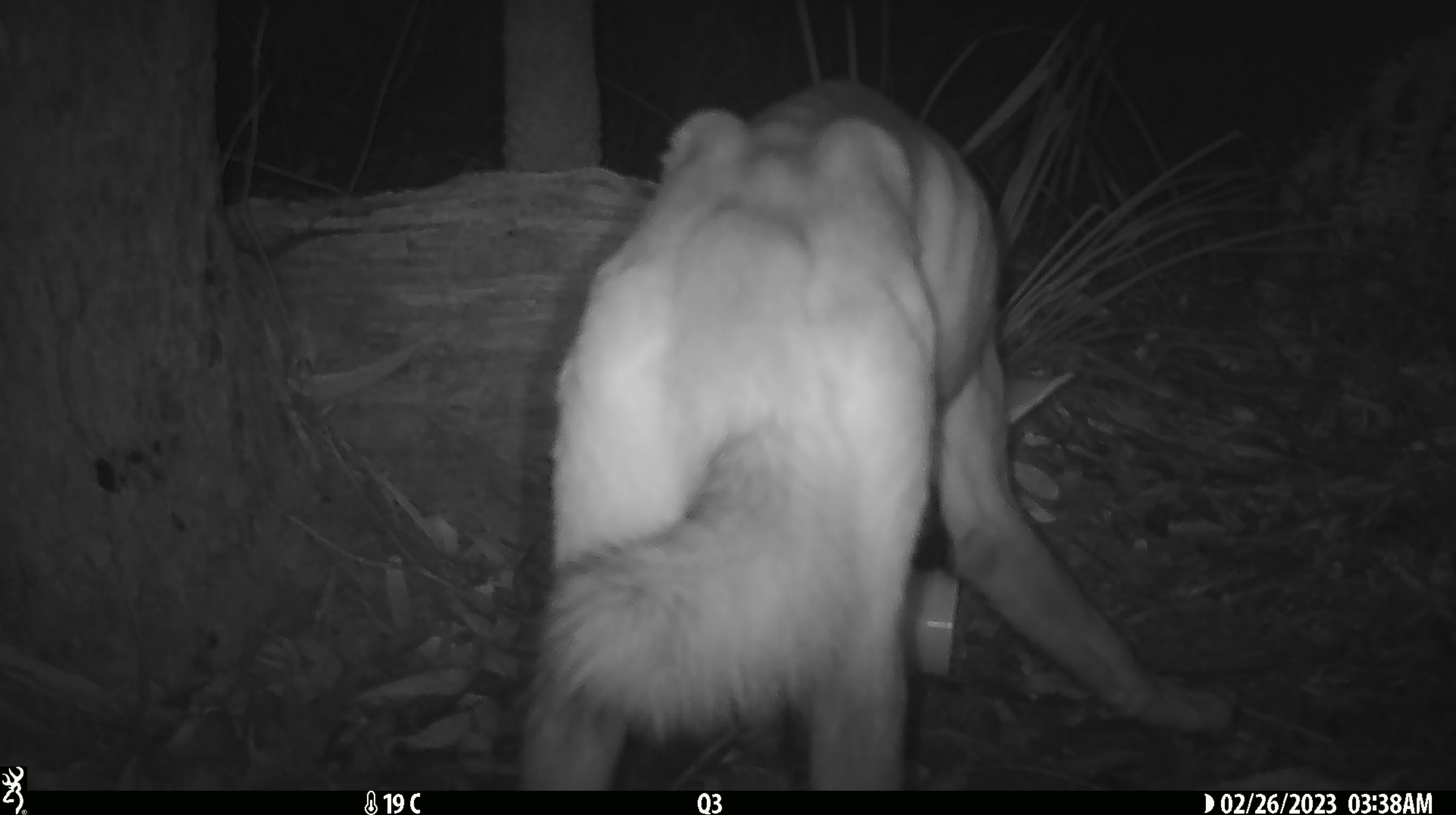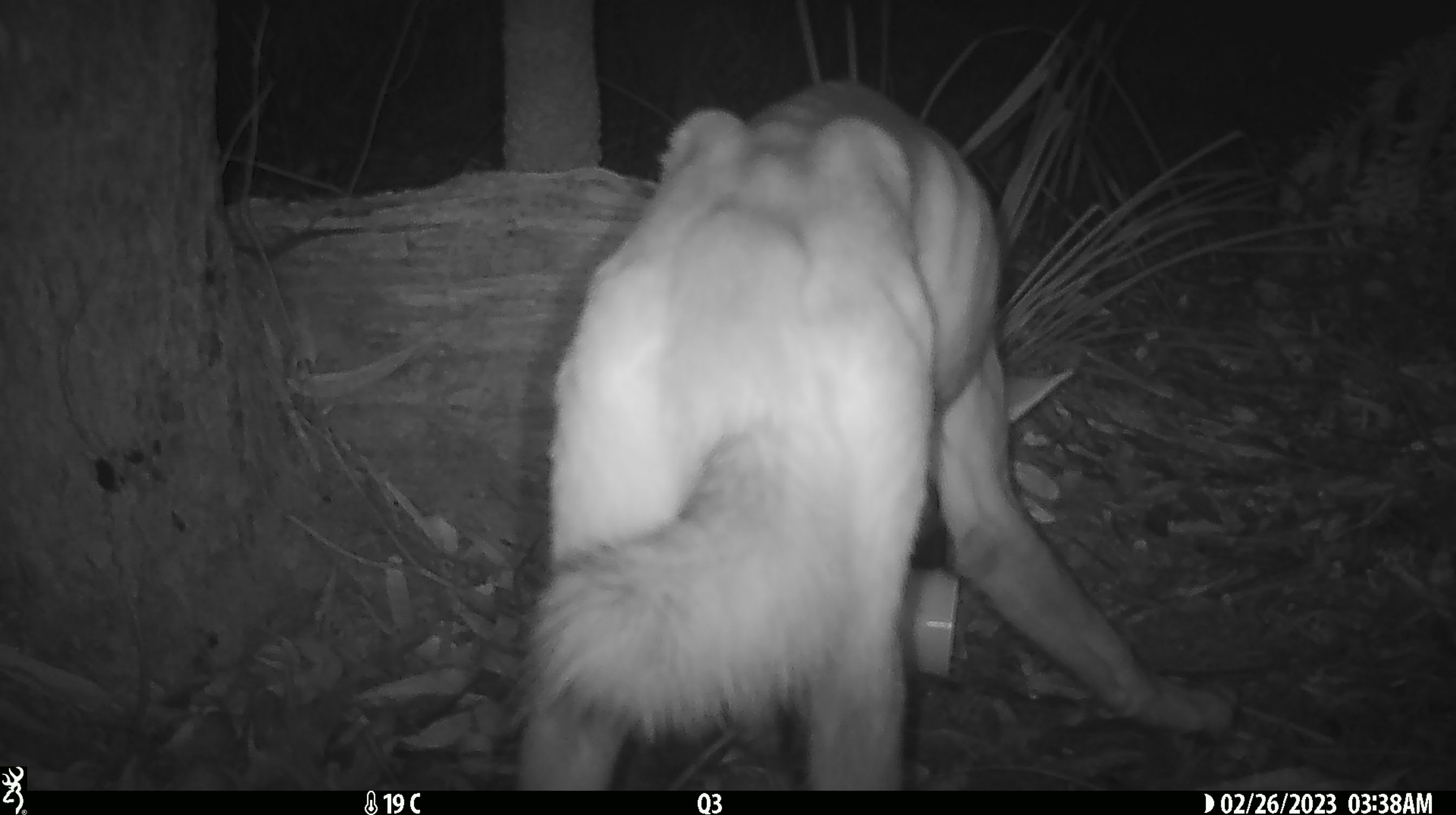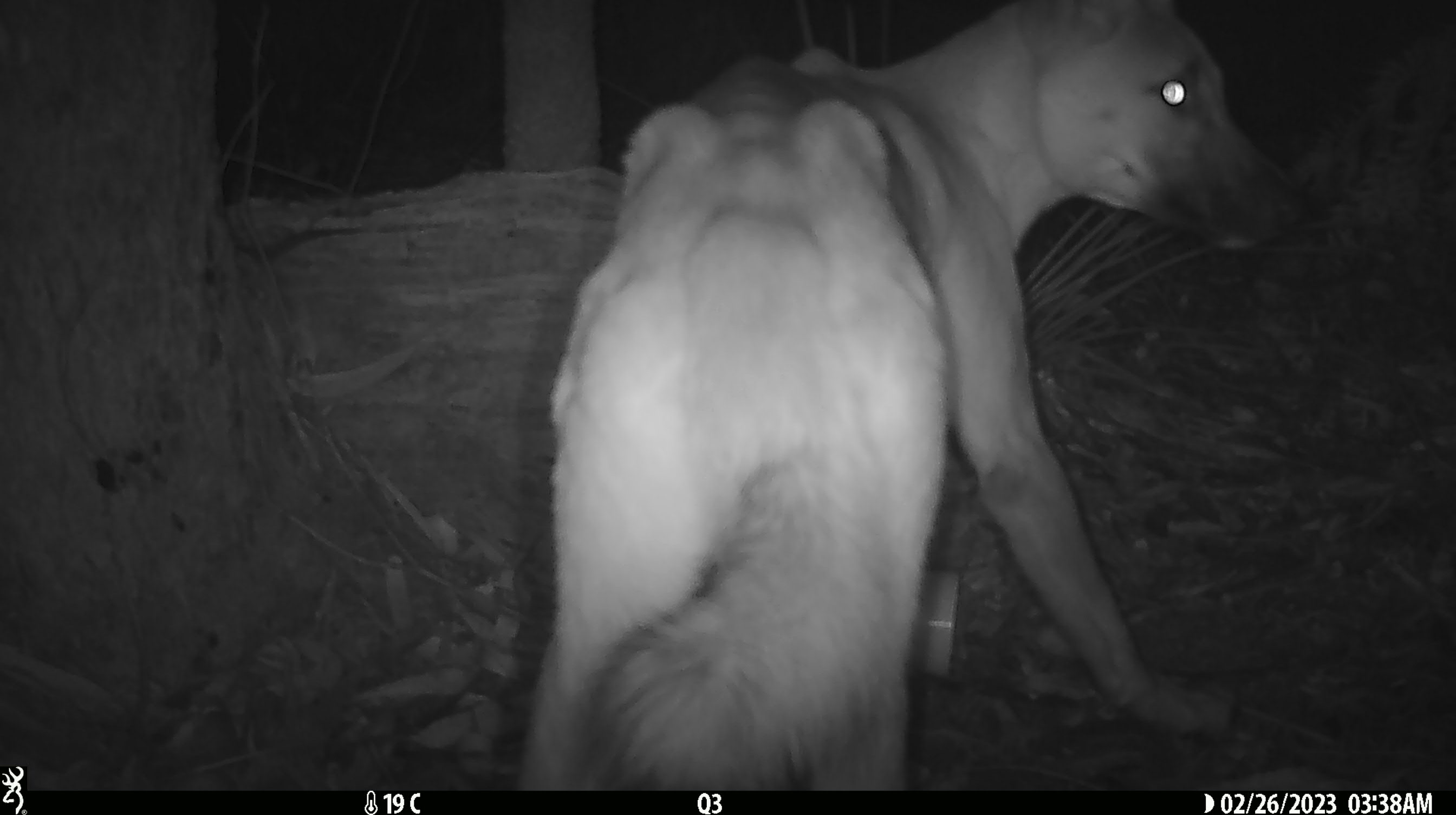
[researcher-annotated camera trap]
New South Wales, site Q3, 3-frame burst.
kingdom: Animalia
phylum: Chordata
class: Mammalia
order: Carnivora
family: Canidae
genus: Canis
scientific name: Canis familiaris dingo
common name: dingo